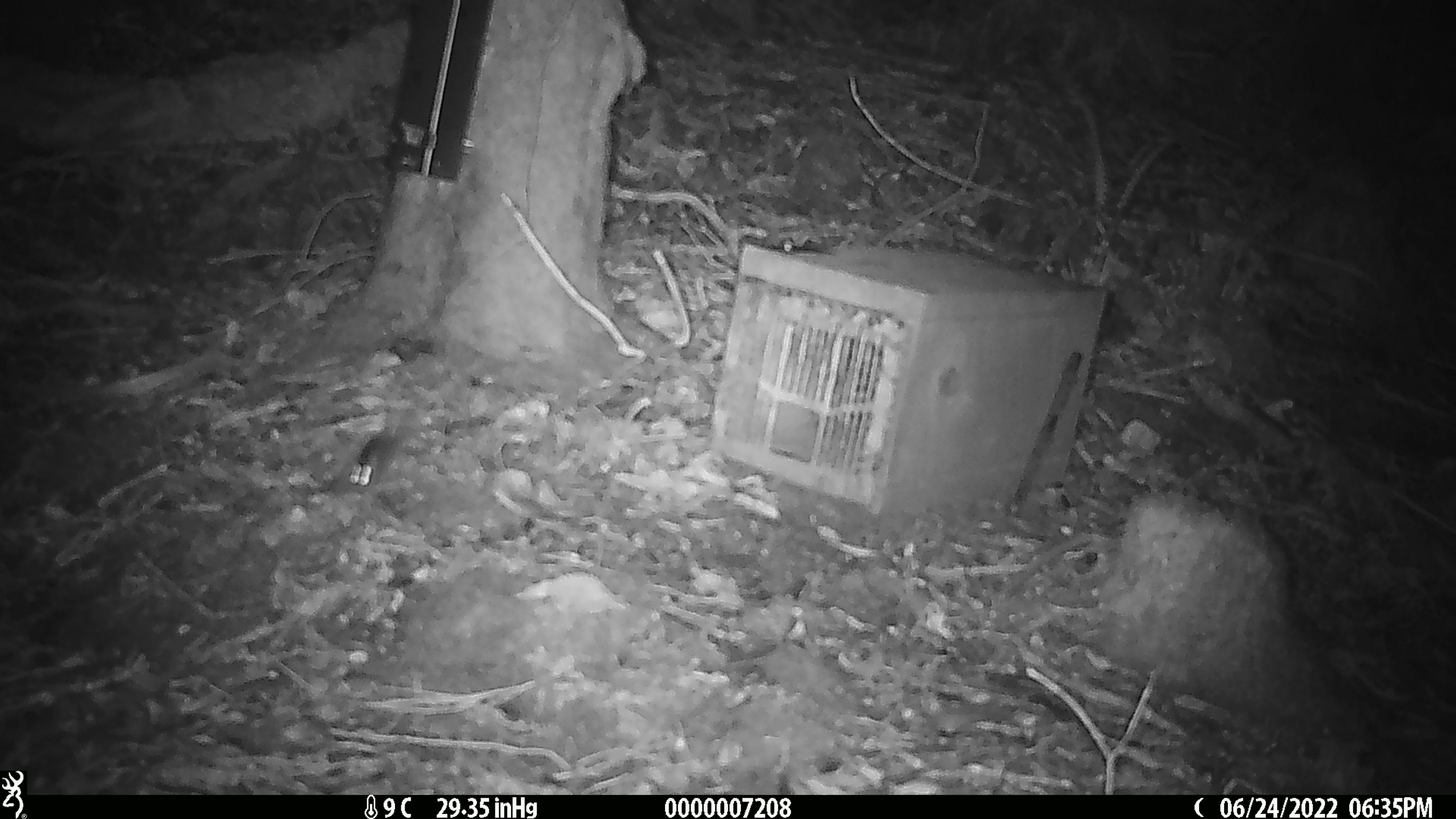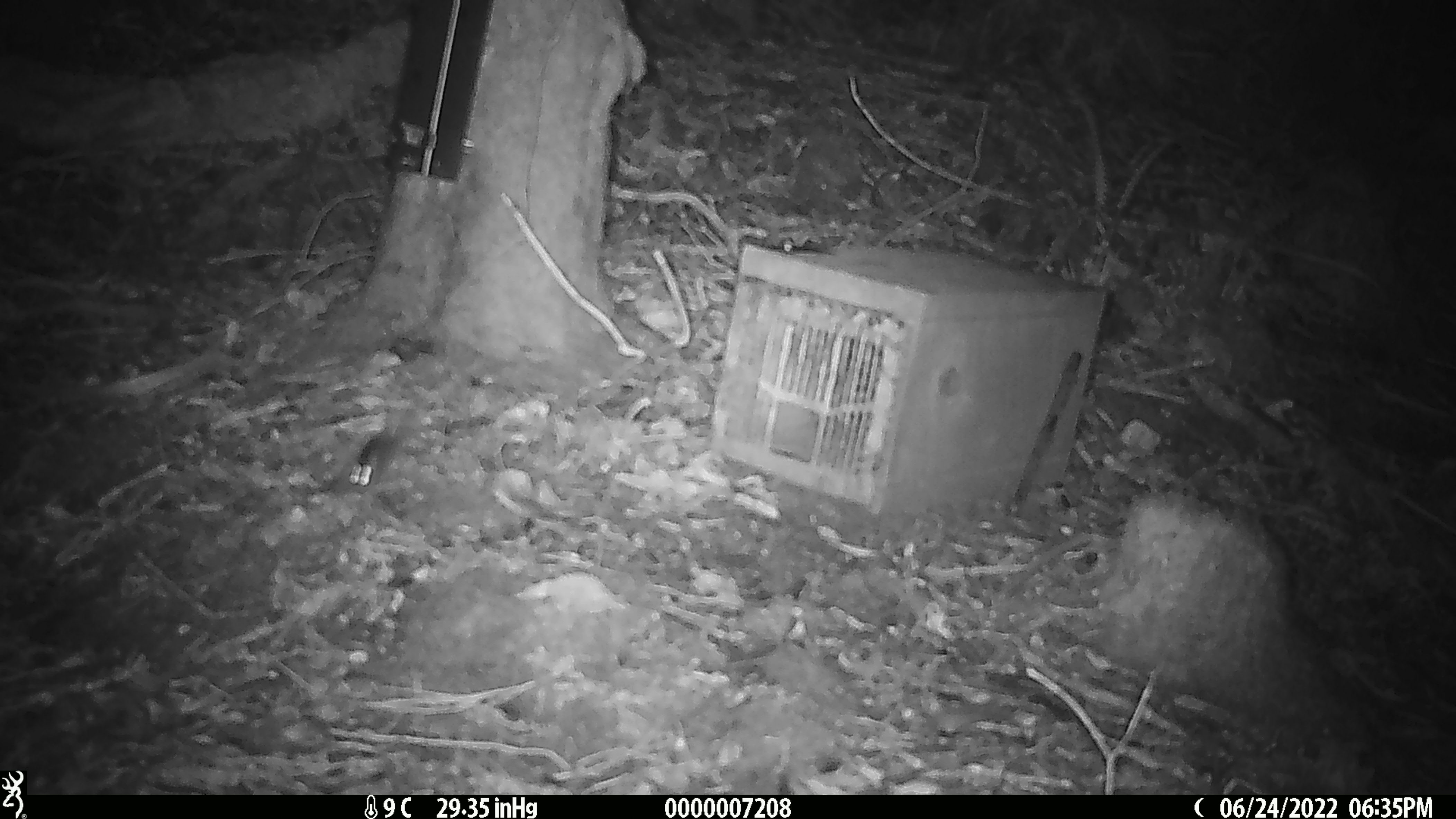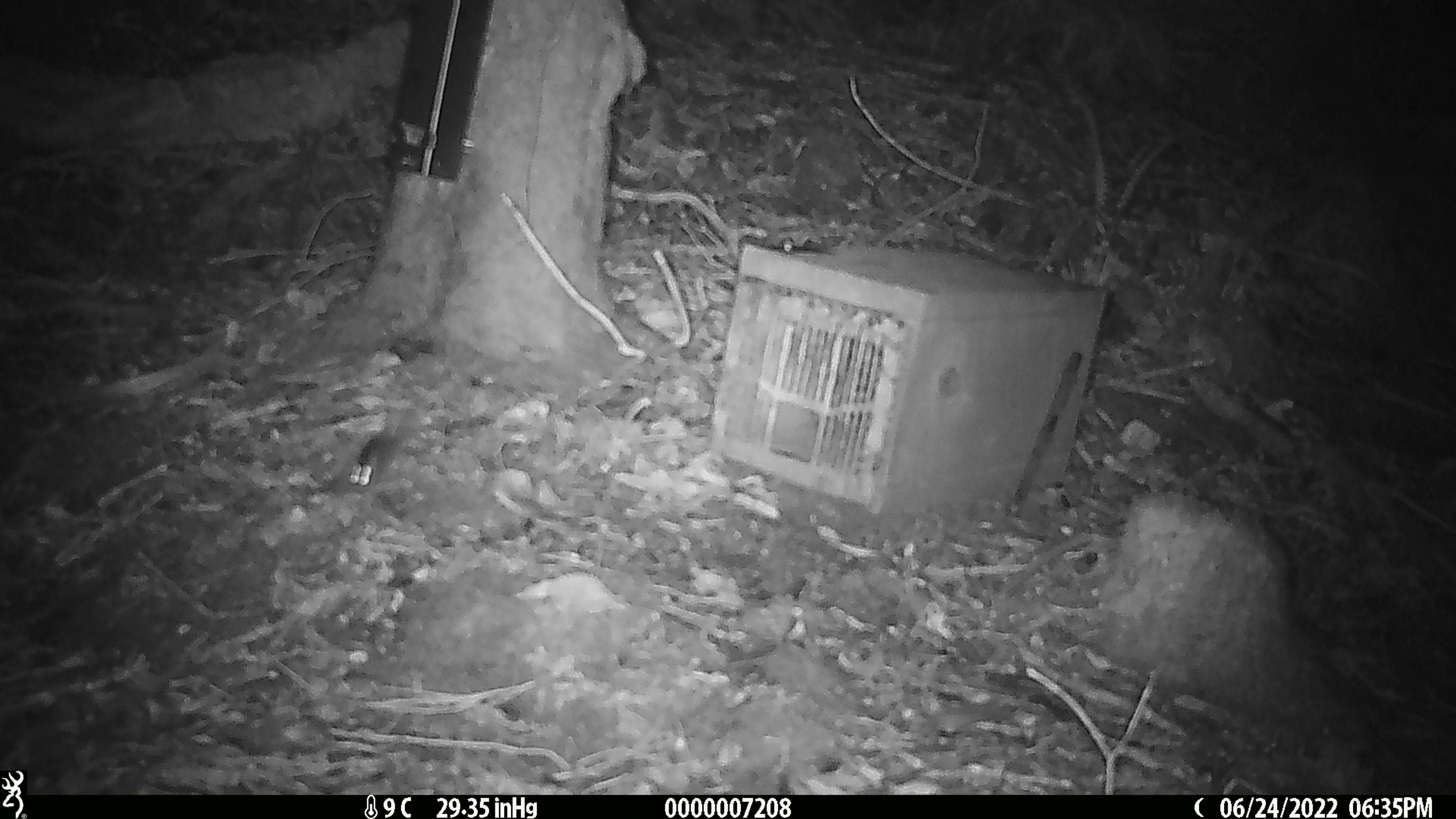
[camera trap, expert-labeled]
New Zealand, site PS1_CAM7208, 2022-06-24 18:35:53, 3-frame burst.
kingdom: Animalia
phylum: Chordata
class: Mammalia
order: Rodentia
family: Muridae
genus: Mus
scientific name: Mus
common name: mouse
Mouse (Mus).